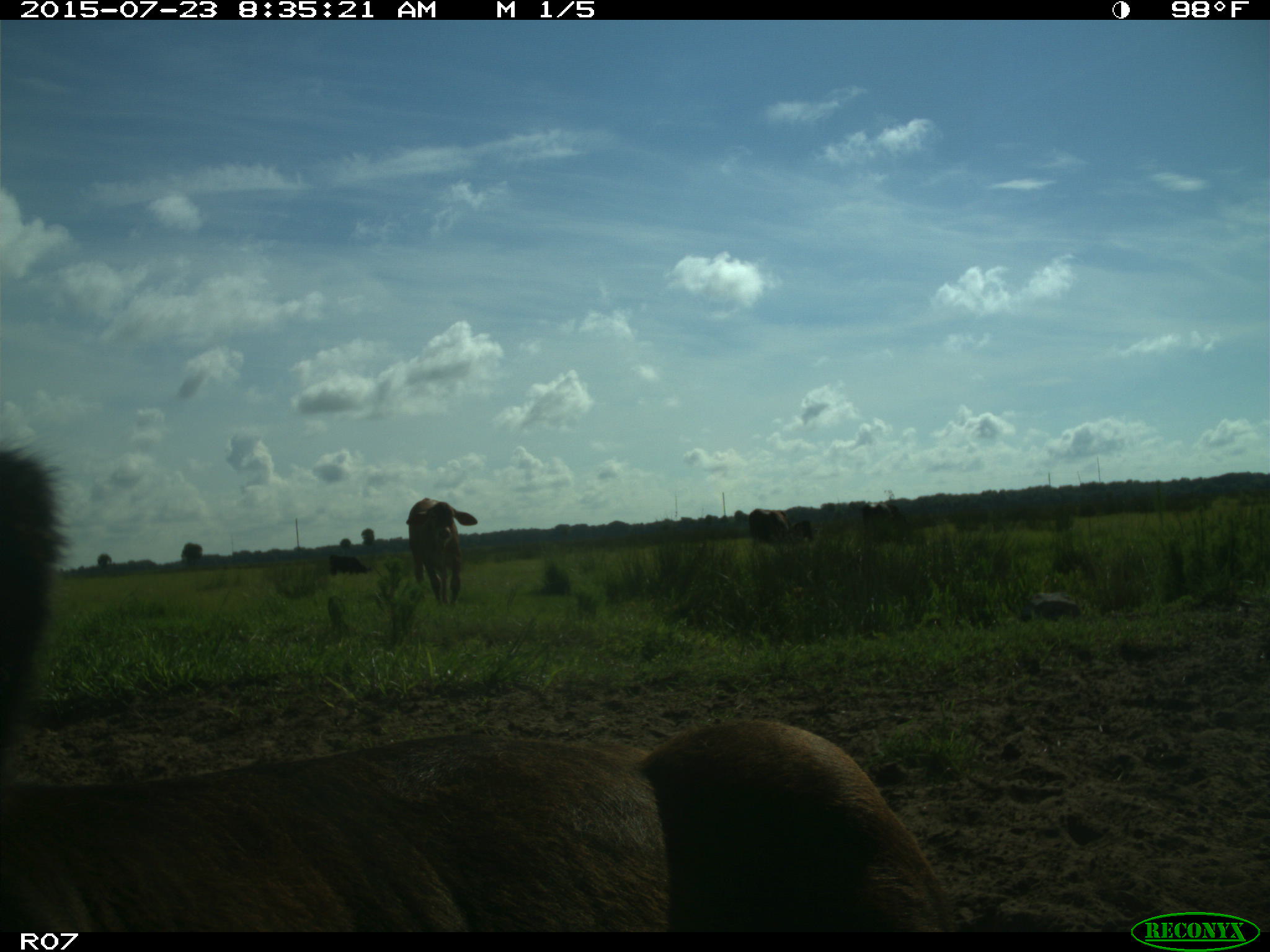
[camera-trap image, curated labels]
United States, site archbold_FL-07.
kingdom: Animalia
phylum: Chordata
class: Mammalia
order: Artiodactyla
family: Bovidae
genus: Bos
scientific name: Bos taurus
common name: domestic cow